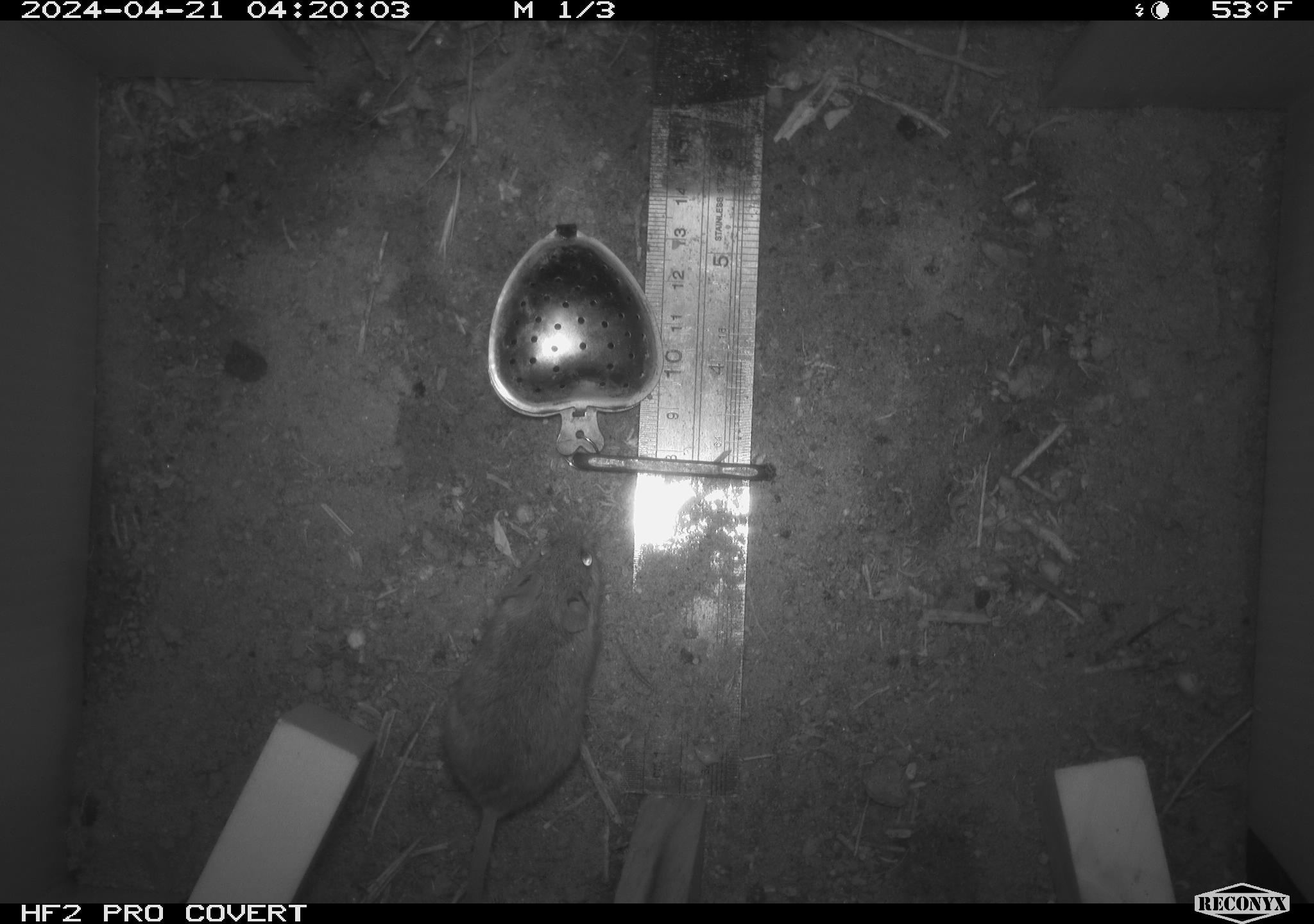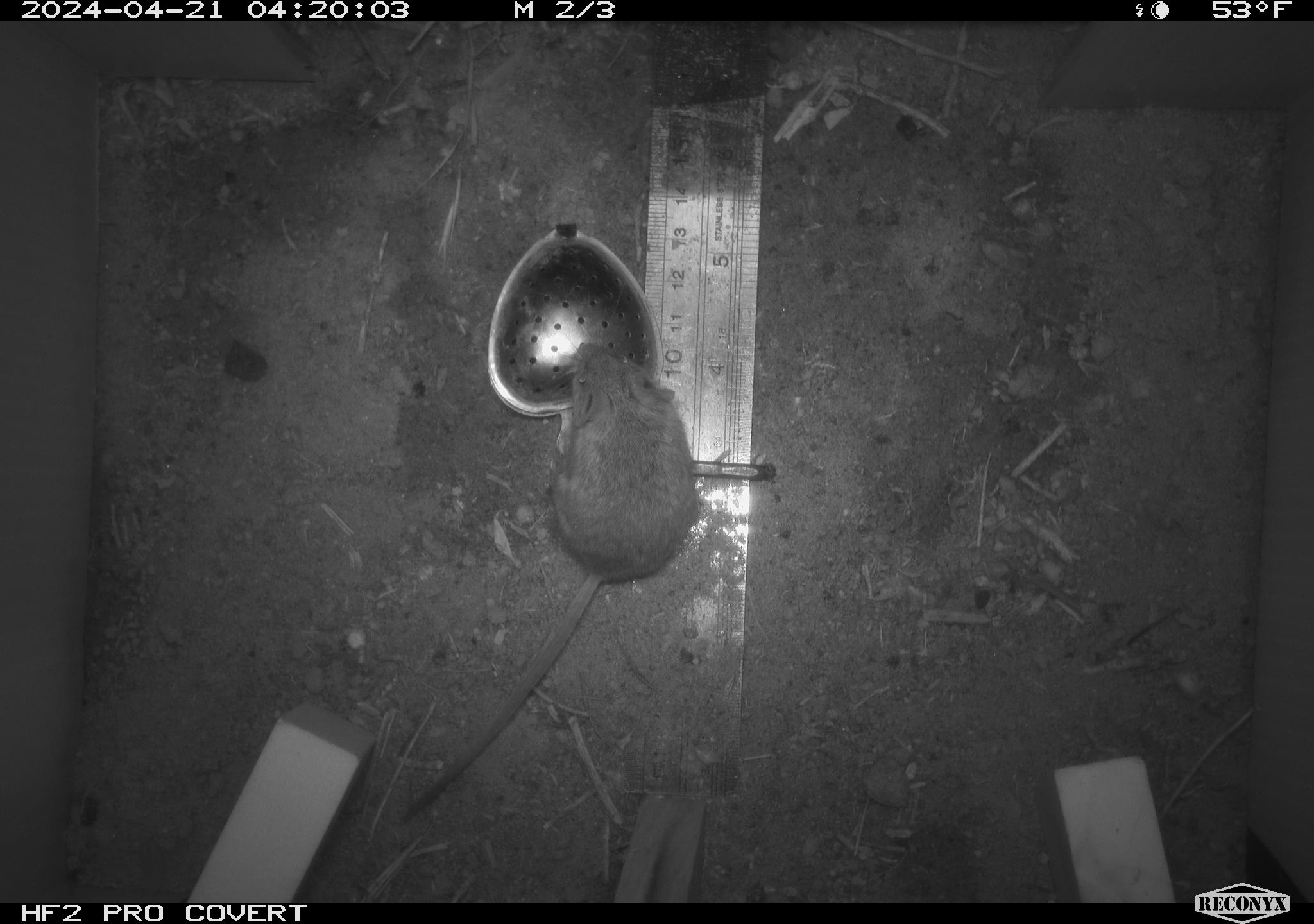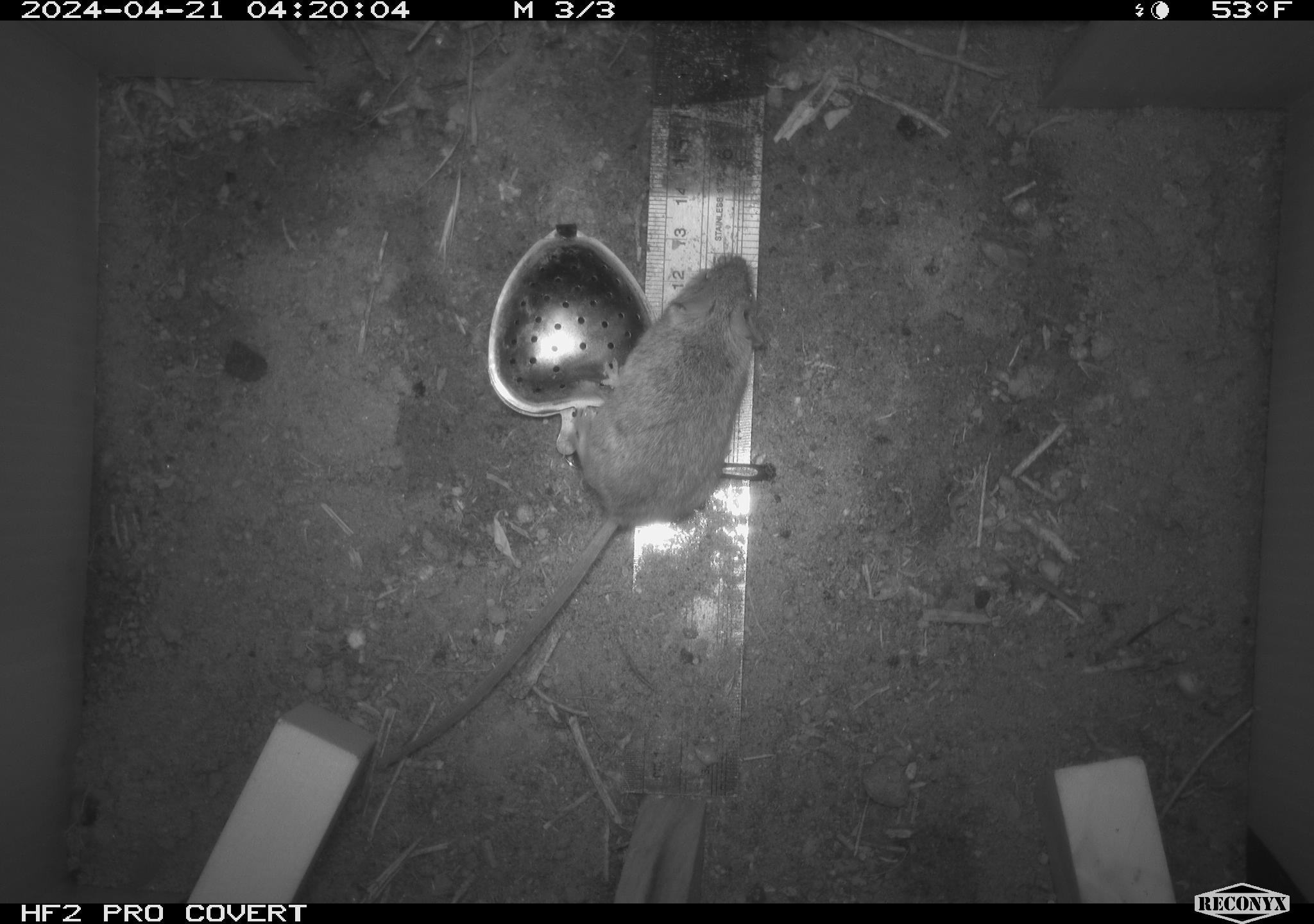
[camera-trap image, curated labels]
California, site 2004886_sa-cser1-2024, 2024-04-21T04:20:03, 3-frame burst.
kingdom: Animalia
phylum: Chordata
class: Mammalia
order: Rodentia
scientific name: Rodentia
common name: rodent